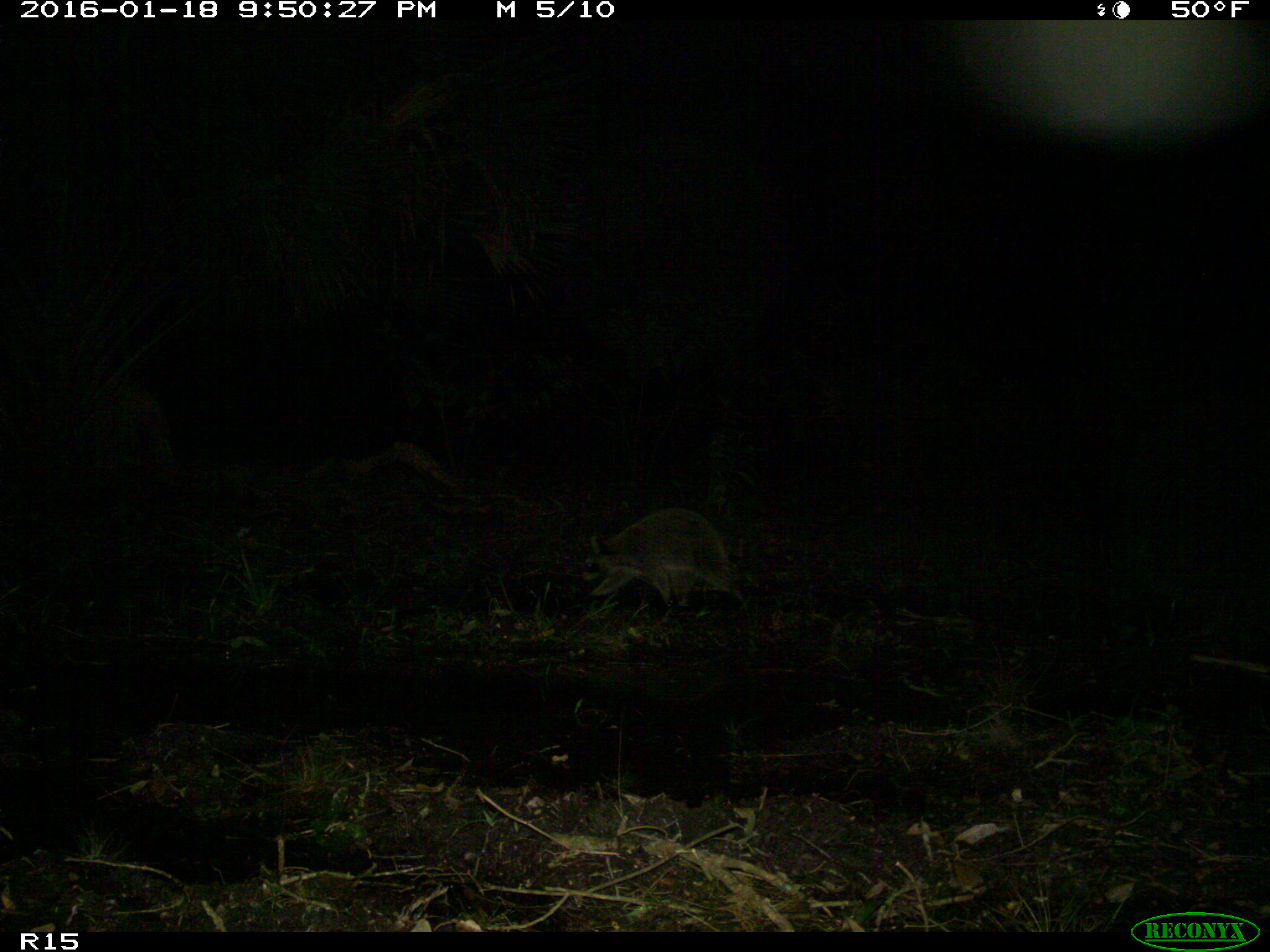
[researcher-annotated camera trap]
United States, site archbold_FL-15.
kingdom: Animalia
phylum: Chordata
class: Mammalia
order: Carnivora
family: Procyonidae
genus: Procyon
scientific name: Procyon lotor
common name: common raccoon